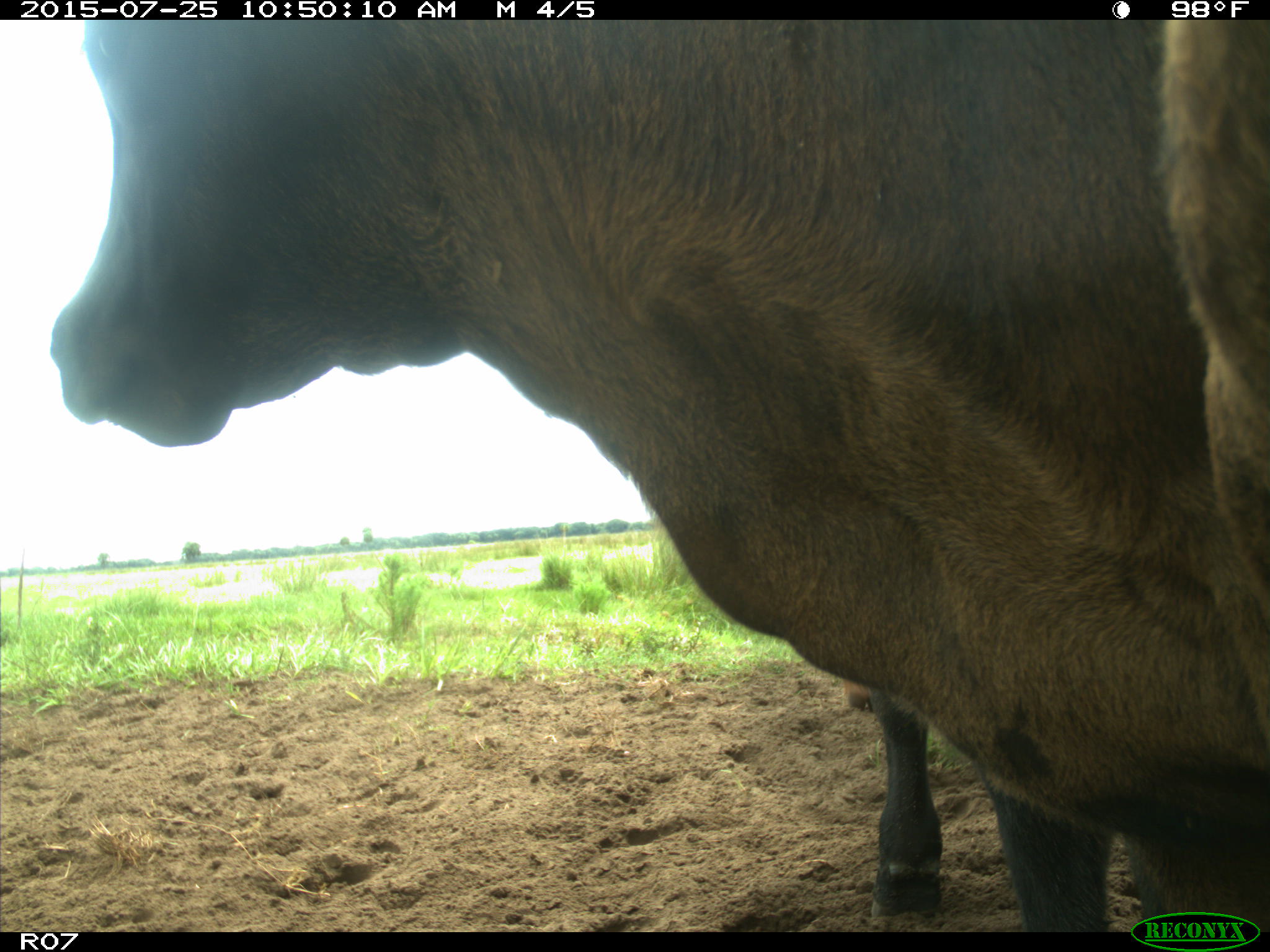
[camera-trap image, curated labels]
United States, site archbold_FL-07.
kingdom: Animalia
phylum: Chordata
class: Mammalia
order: Artiodactyla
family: Bovidae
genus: Bos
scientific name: Bos taurus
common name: domestic cow